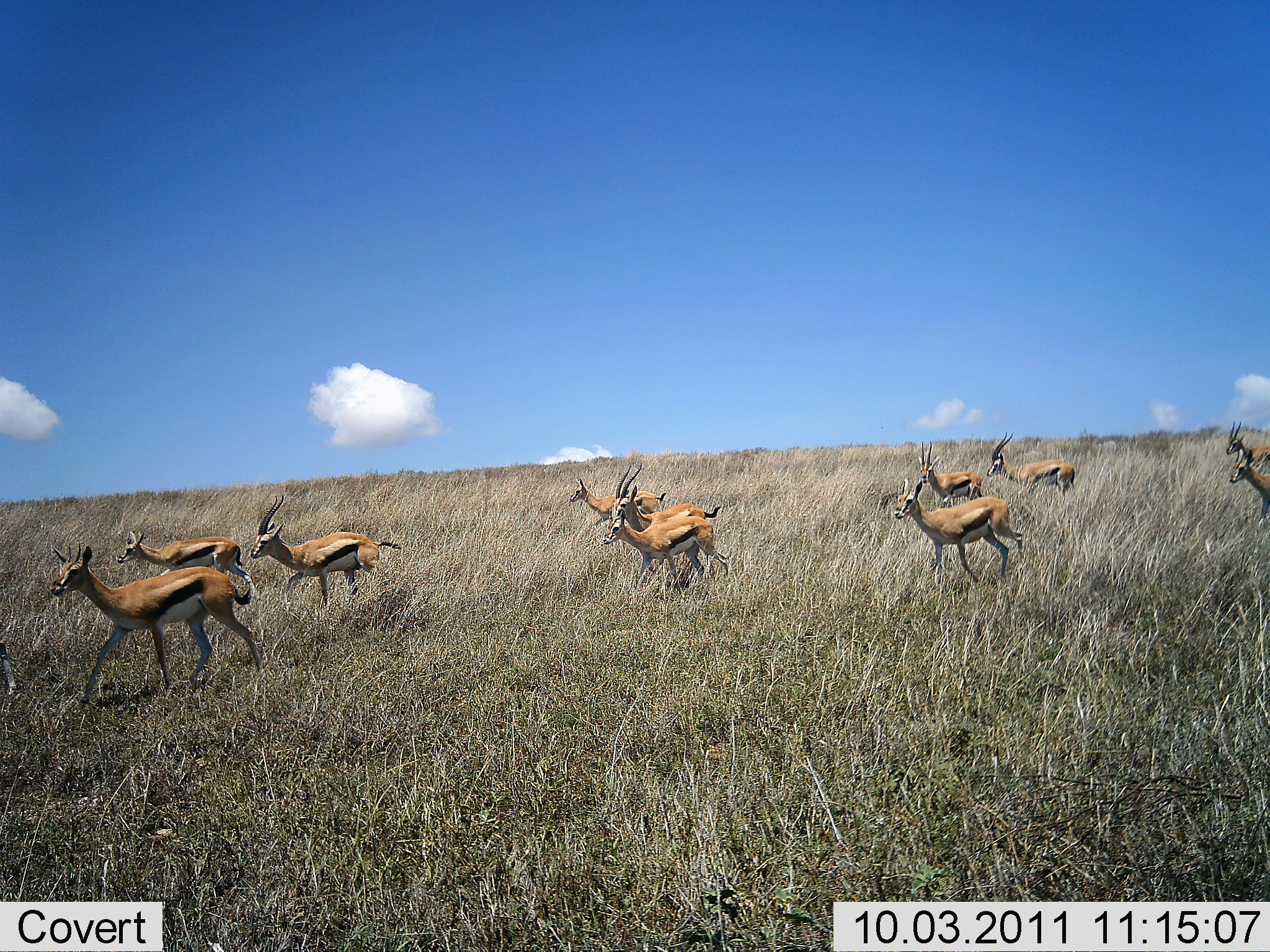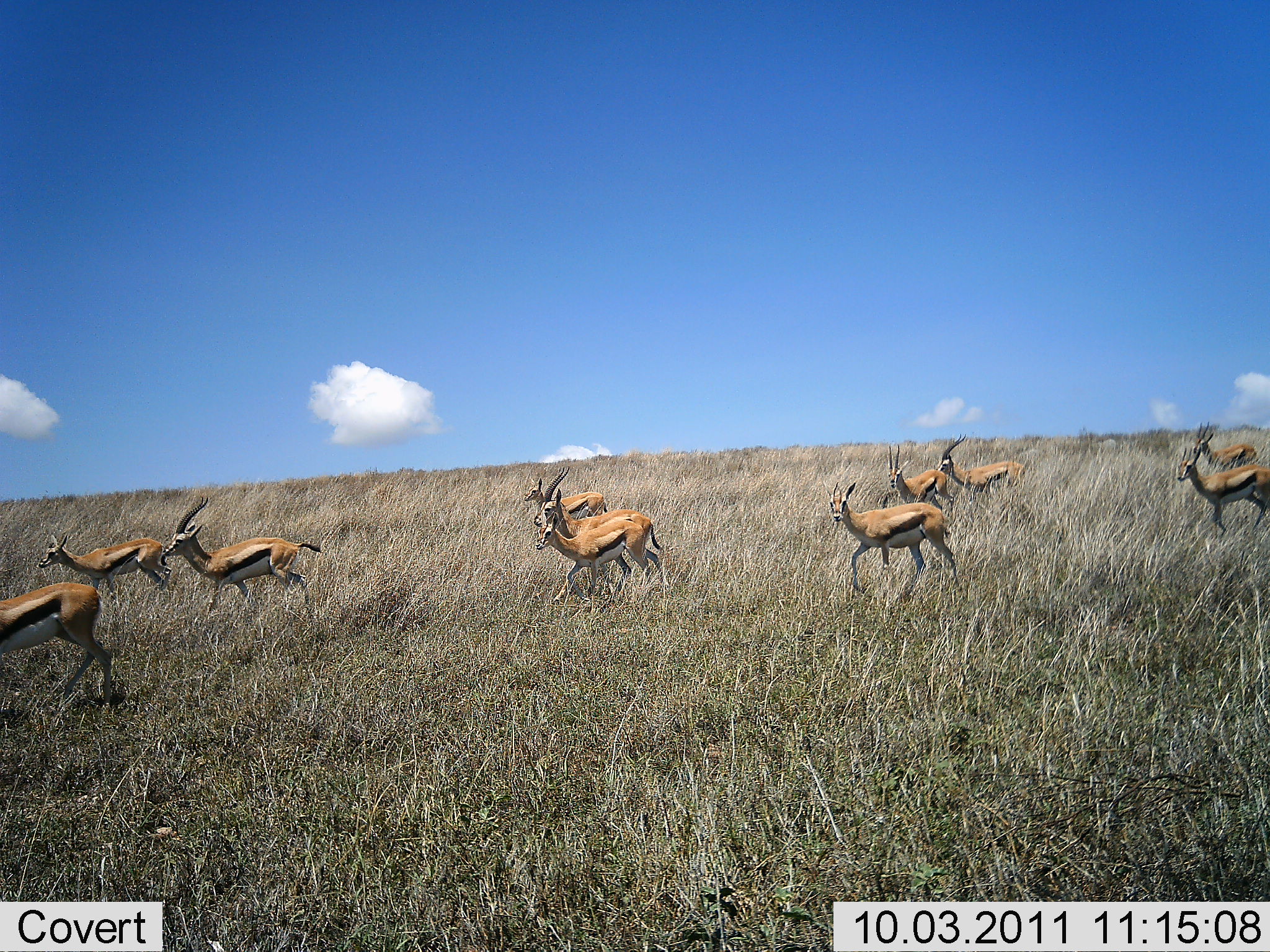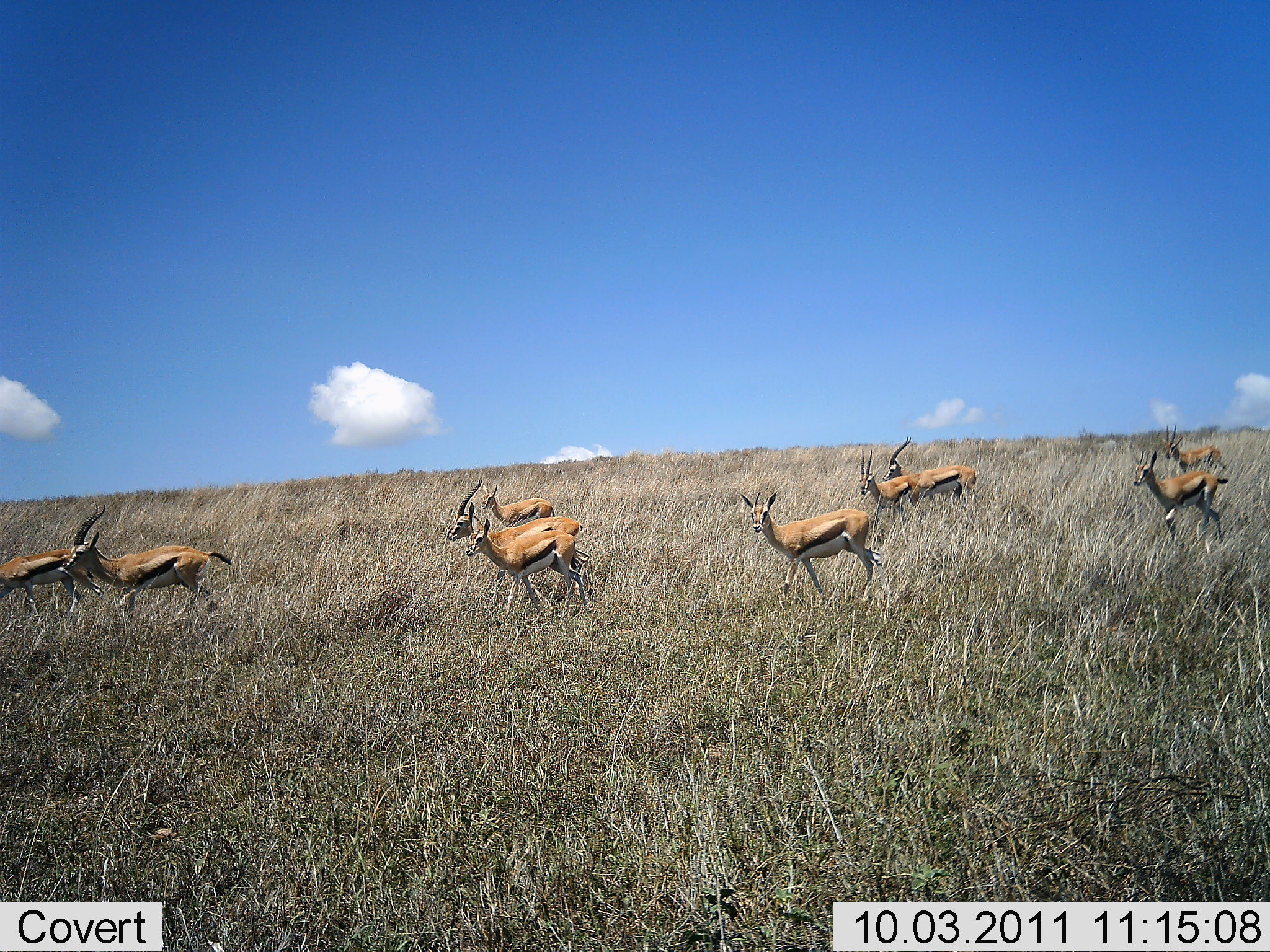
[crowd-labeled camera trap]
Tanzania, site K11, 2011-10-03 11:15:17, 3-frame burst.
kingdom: Animalia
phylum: Chordata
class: Mammalia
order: Artiodactyla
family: Bovidae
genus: Eudorcas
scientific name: Eudorcas thomsonii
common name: thomson's gazelle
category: gazellethomsons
Gazellethomsons (thomson's gazelle) (Eudorcas thomsonii), count 11-50. Behavior (volunteer vote fractions): standing 0%, resting 0%, moving 100%, interacting 0%. Young present (vote fraction): 8%. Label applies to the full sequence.